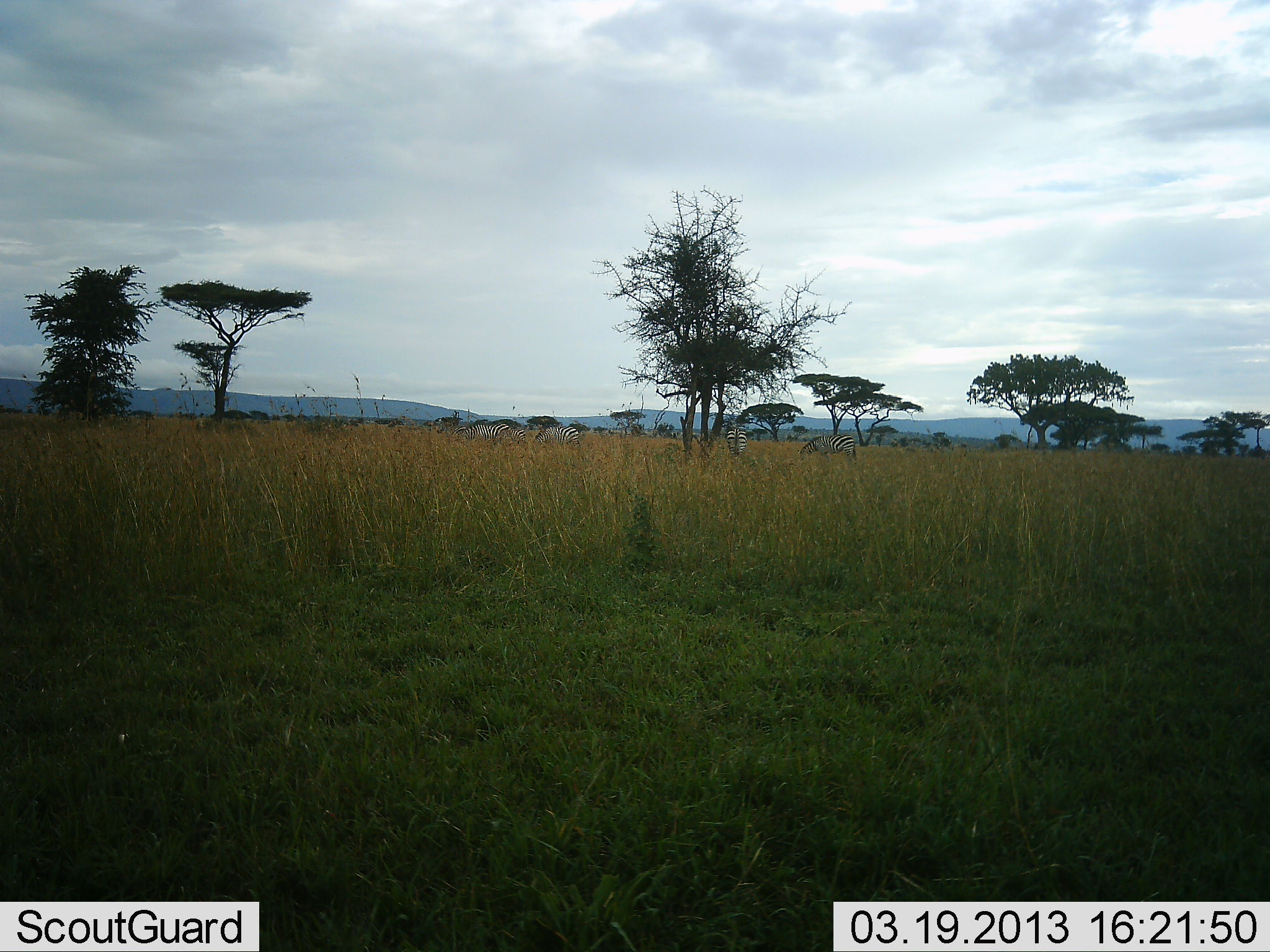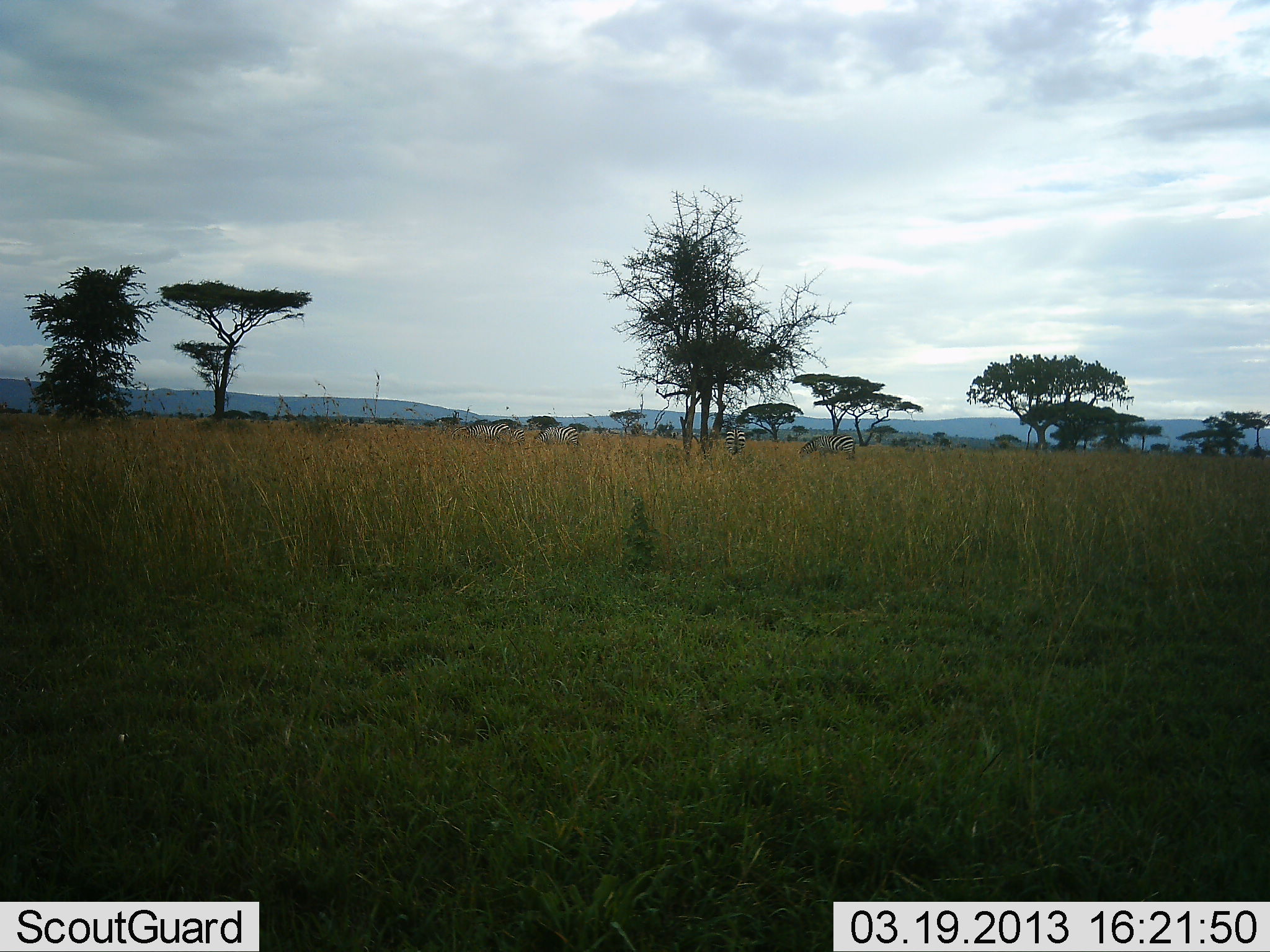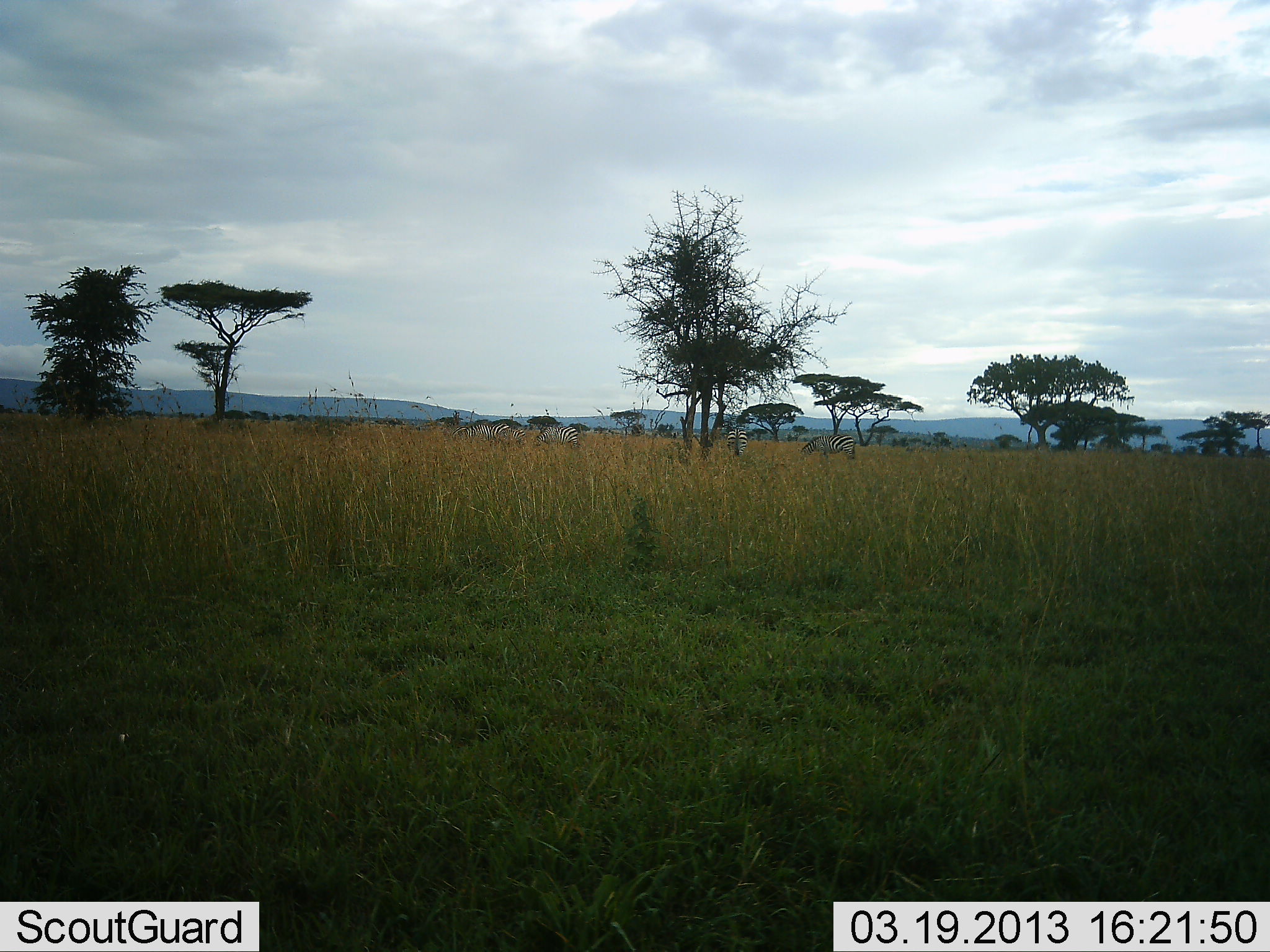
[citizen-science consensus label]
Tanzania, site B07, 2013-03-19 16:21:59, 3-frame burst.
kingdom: Animalia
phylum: Chordata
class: Mammalia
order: Perissodactyla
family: Equidae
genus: Equus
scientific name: Equus quagga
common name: plains zebra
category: zebra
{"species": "zebra (plains zebra) (Equus quagga)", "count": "4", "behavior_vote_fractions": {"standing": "38%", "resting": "0%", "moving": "10%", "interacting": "0%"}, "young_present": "0%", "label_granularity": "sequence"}